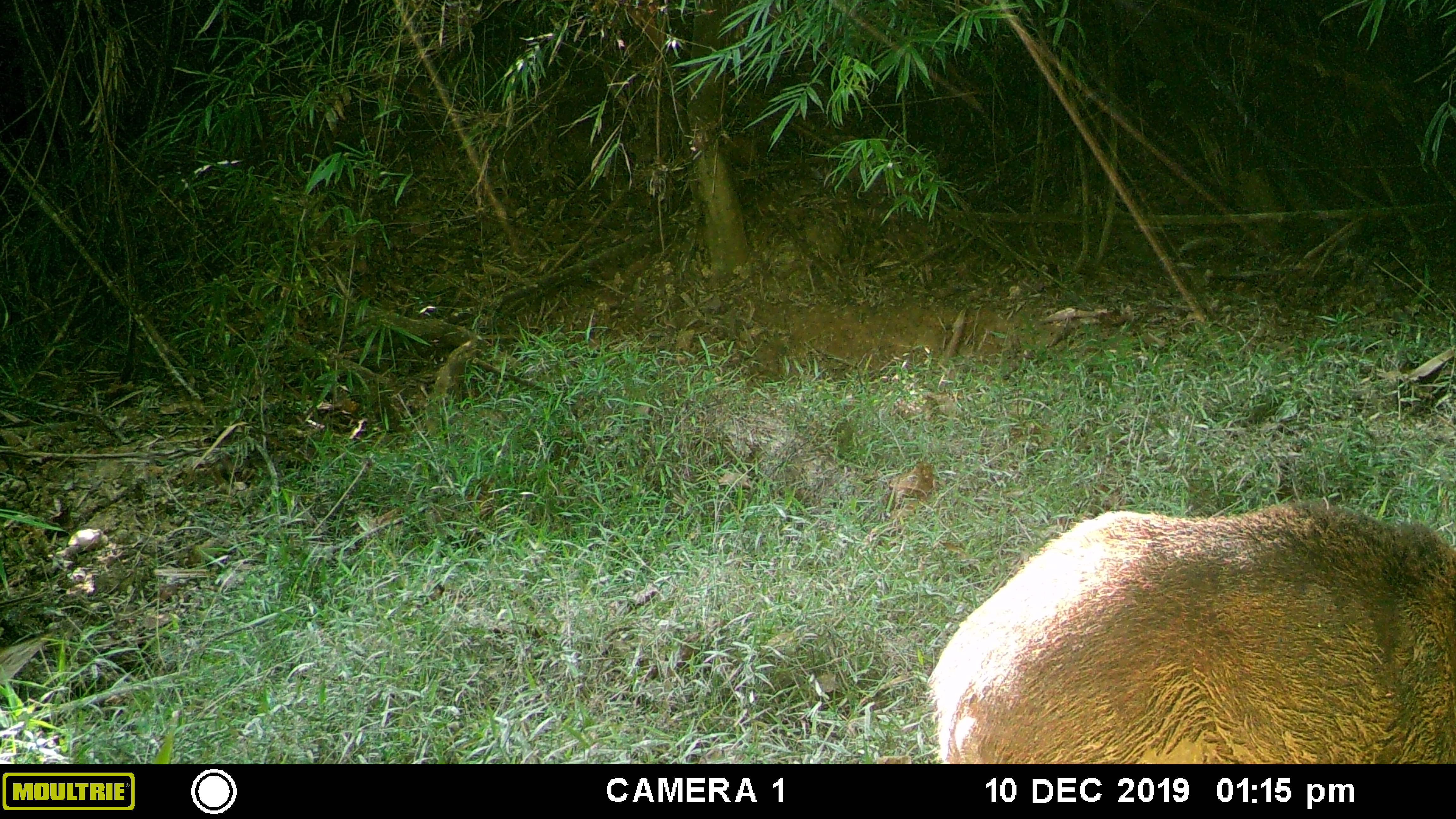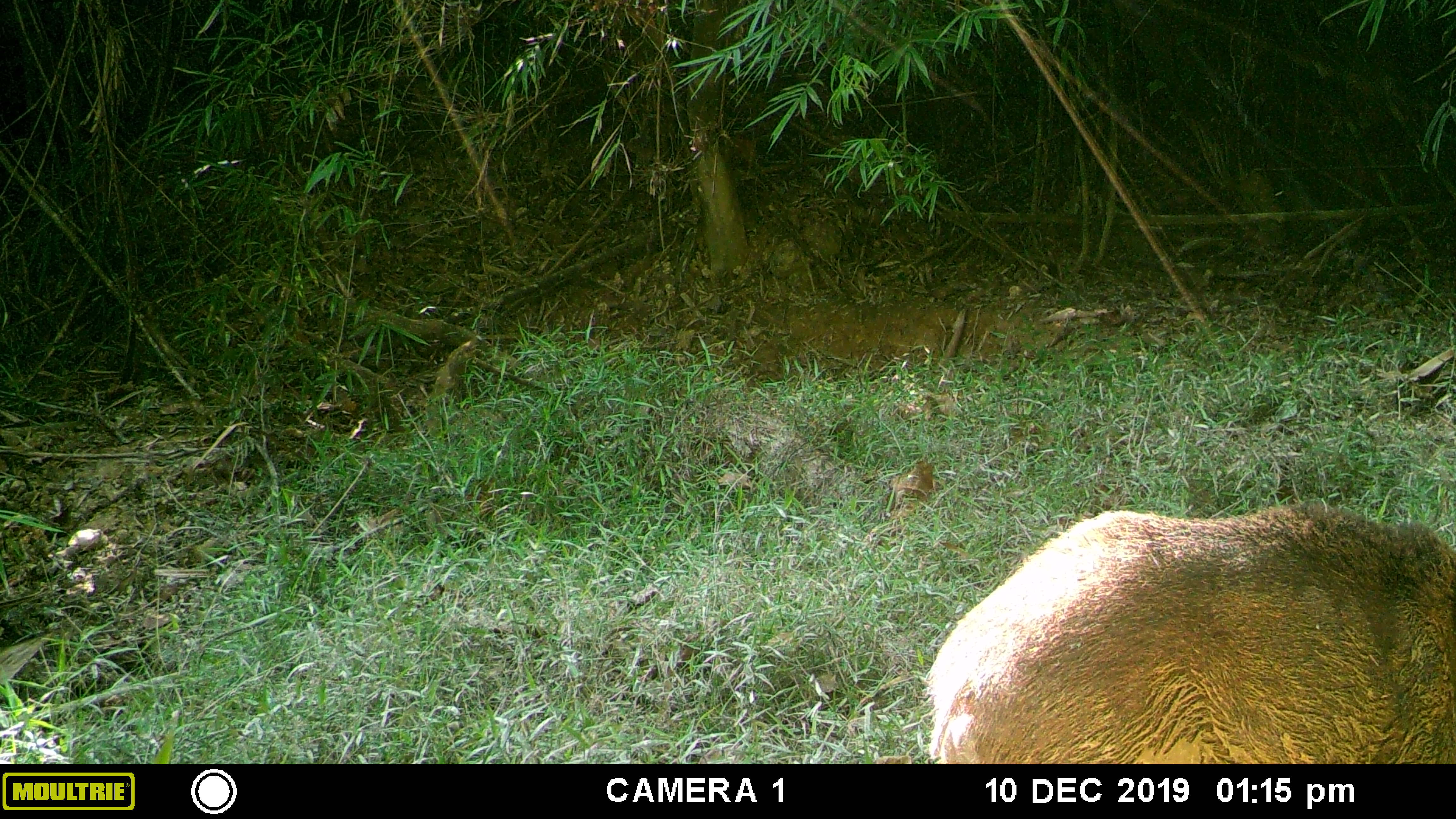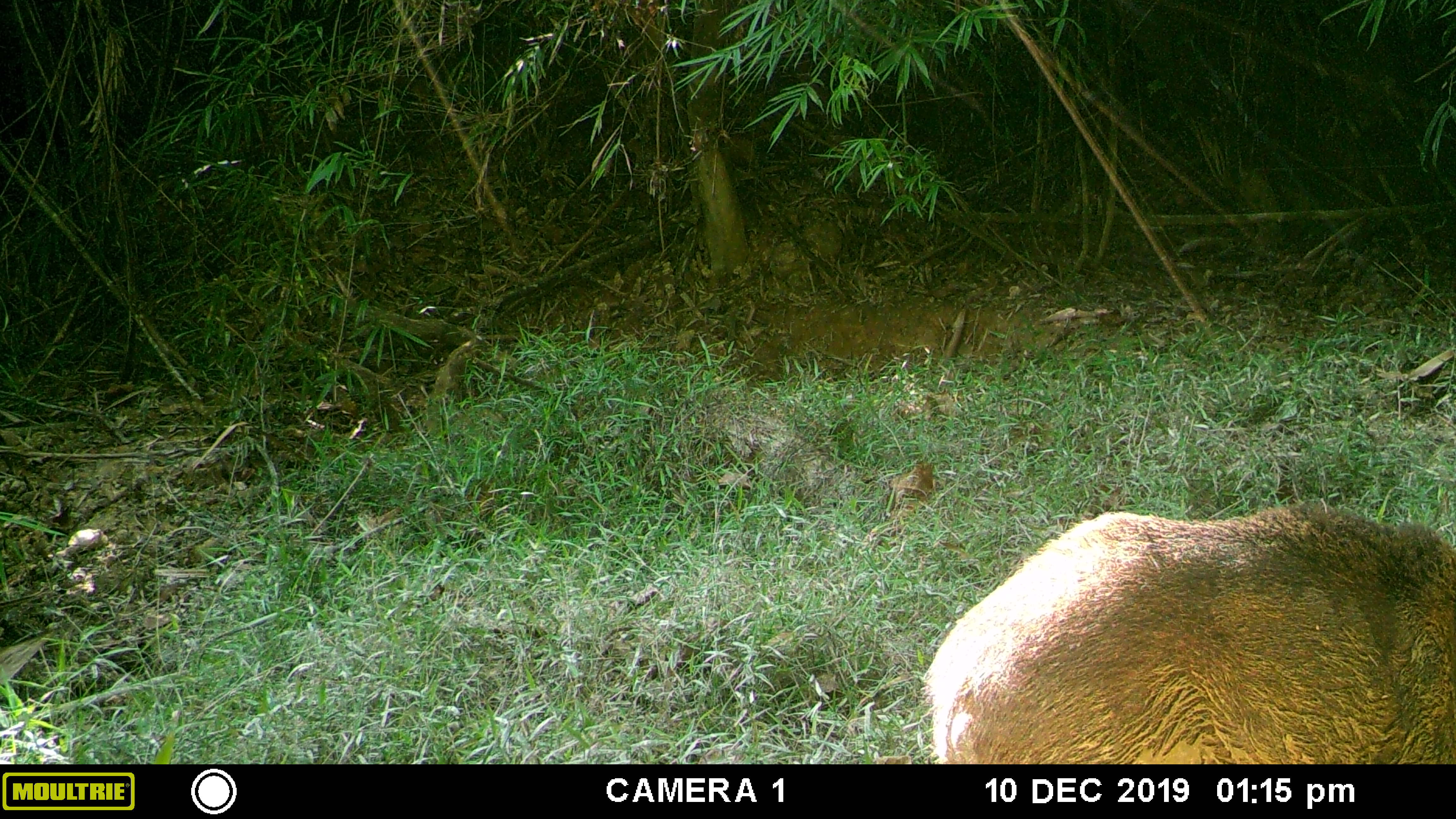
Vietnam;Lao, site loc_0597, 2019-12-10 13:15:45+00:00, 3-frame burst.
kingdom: Animalia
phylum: Chordata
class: Mammalia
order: Artiodactyla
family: Suidae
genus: Sus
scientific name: Sus scrofa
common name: eurasian wild pig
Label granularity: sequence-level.